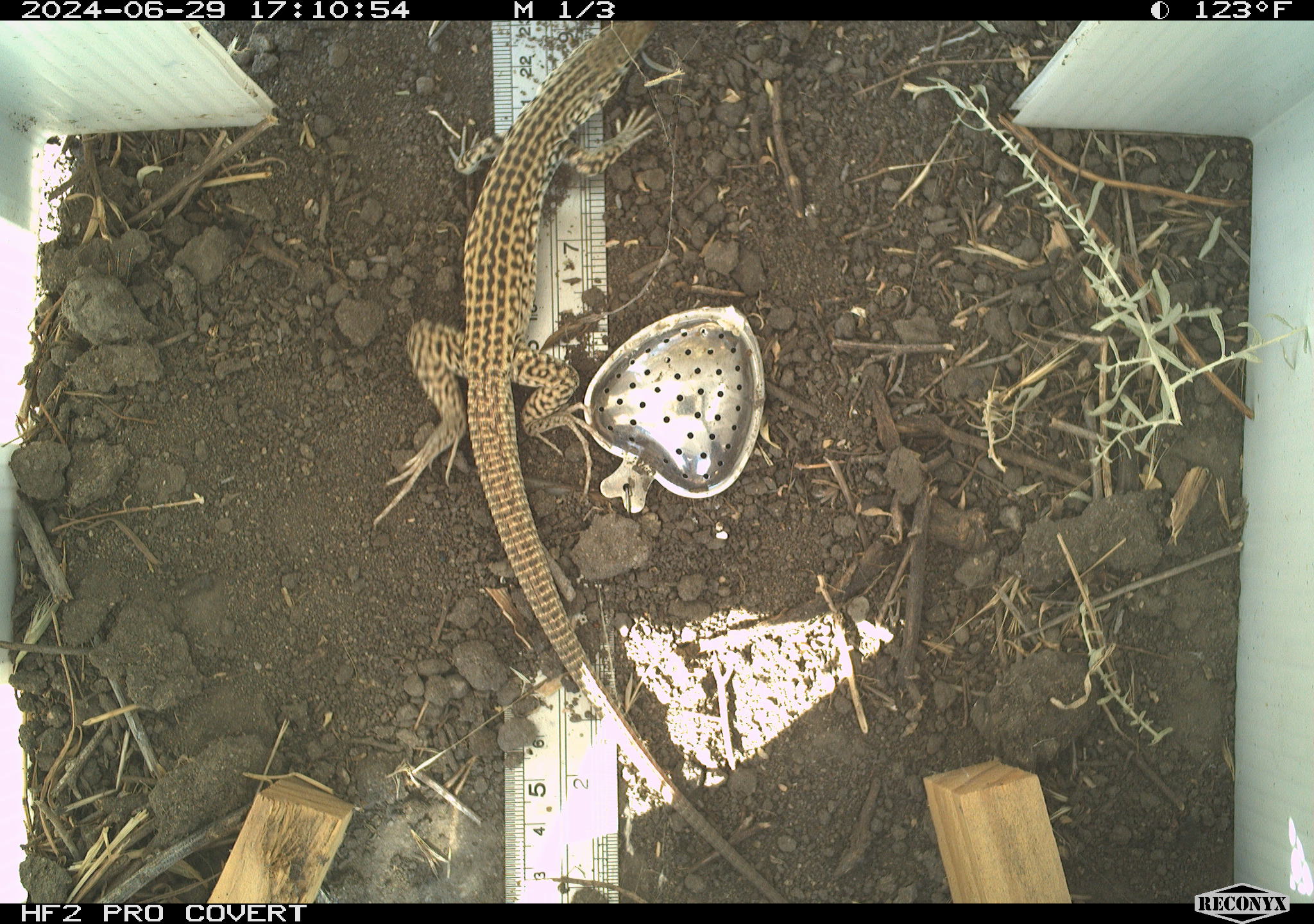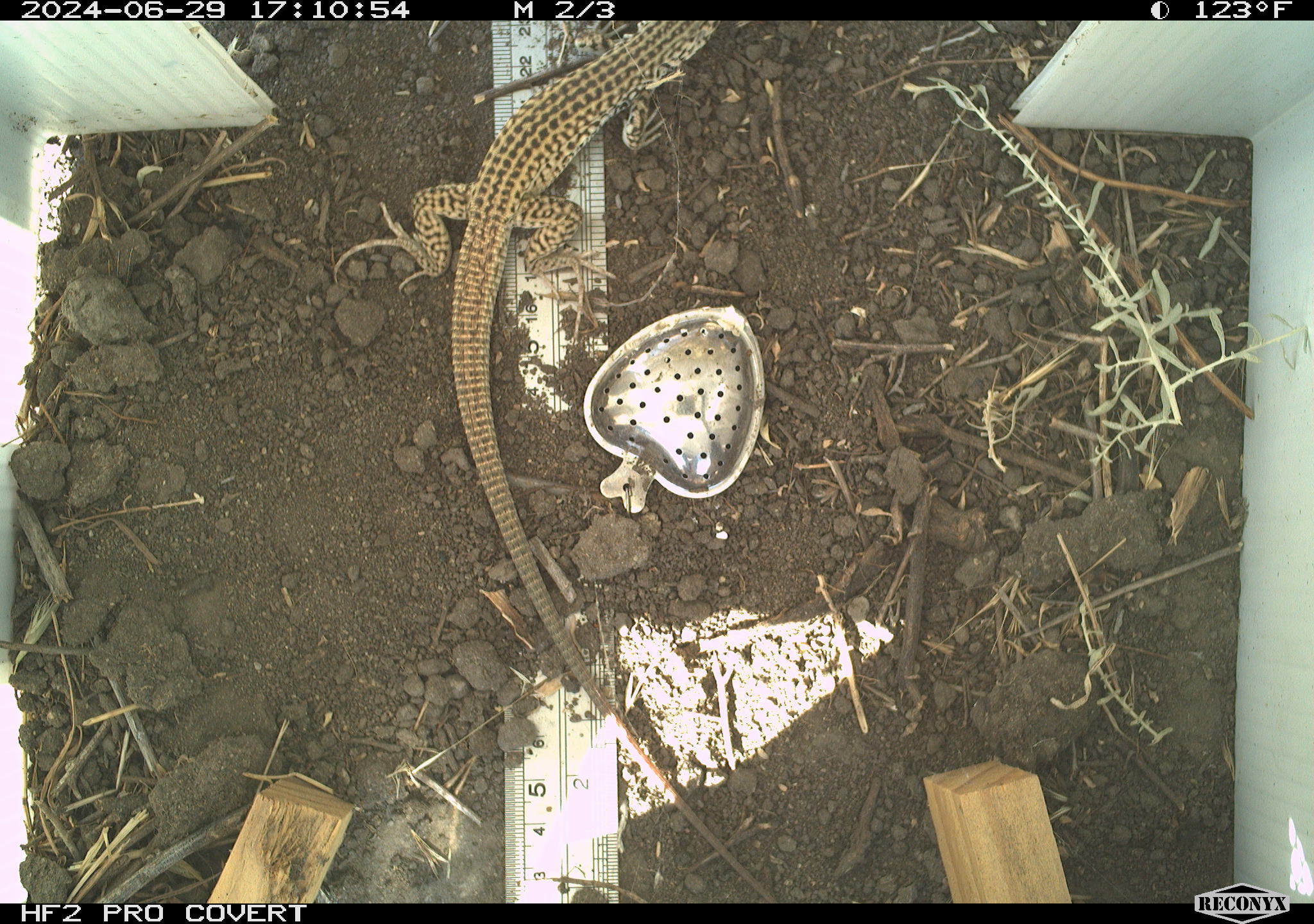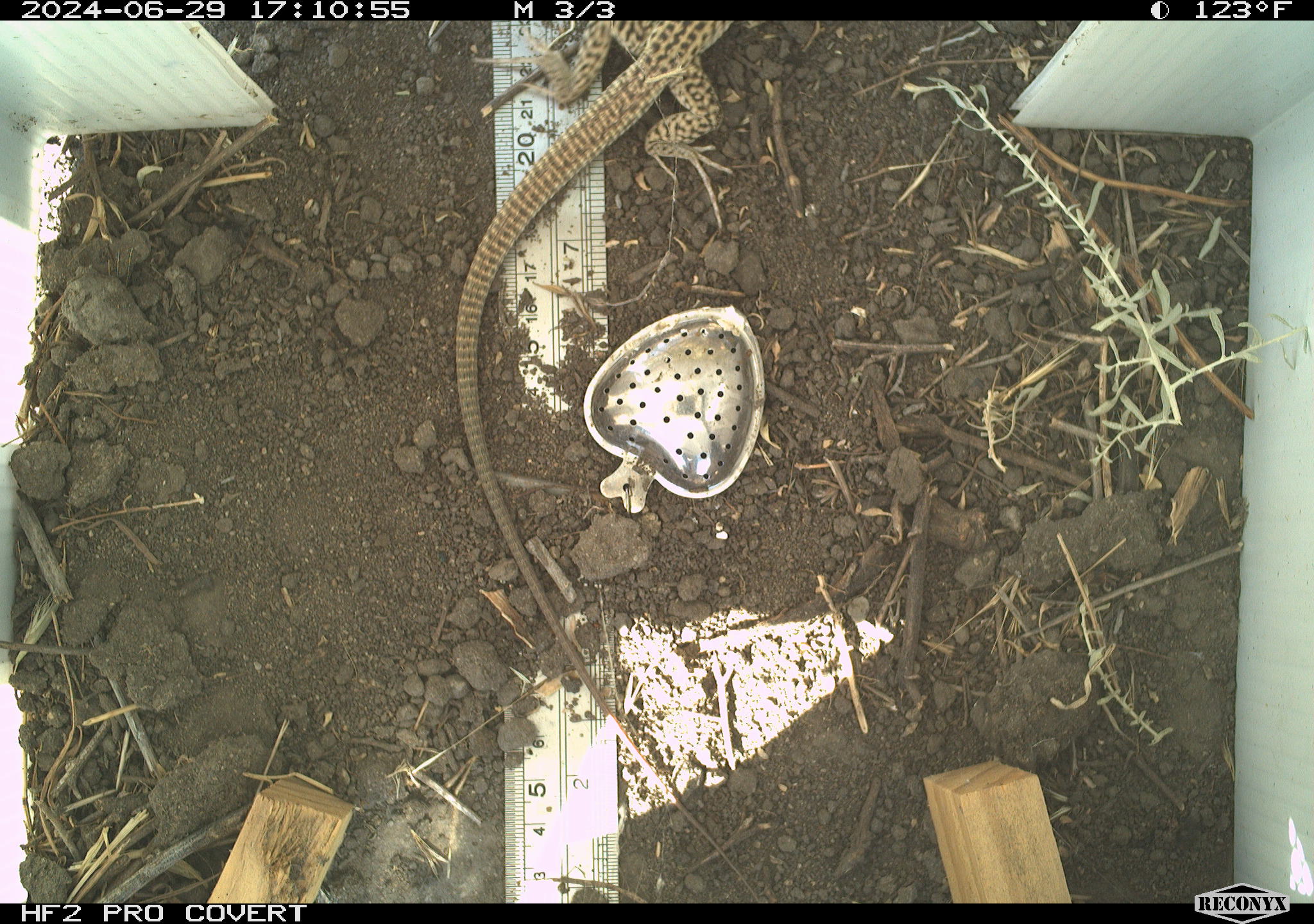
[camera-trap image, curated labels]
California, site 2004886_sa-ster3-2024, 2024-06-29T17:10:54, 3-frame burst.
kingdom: Animalia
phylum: Chordata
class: Reptilia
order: Squamata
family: Teiidae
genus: Aspidoscelis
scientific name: Aspidoscelis tigris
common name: western whiptail